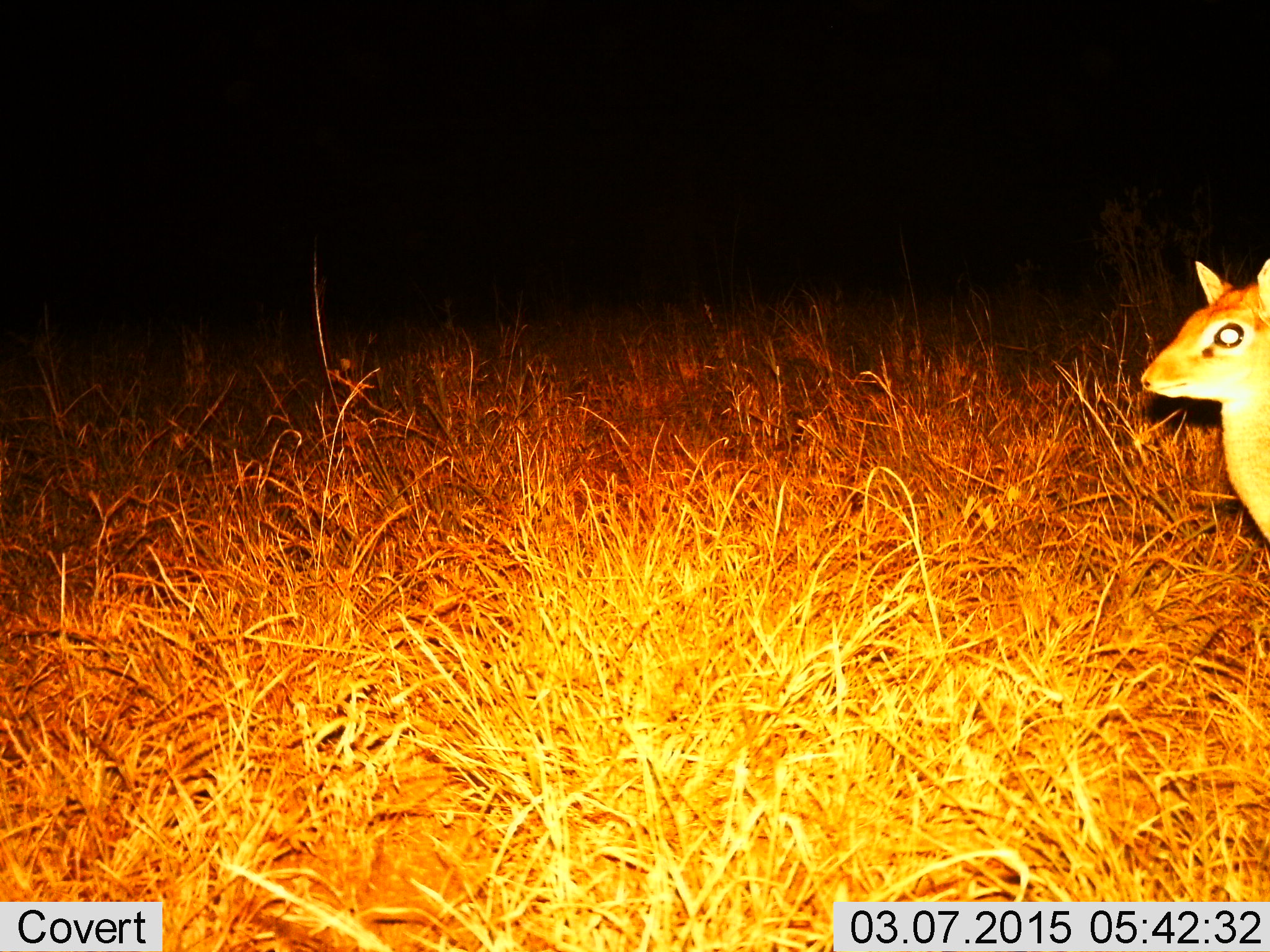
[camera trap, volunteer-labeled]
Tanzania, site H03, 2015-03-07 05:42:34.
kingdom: Animalia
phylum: Chordata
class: Mammalia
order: Artiodactyla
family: Bovidae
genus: Madoqua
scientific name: Madoqua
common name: dikdik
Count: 1.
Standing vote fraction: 100%.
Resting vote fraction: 0%.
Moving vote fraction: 0%.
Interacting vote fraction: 0%.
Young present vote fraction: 0%.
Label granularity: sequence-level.